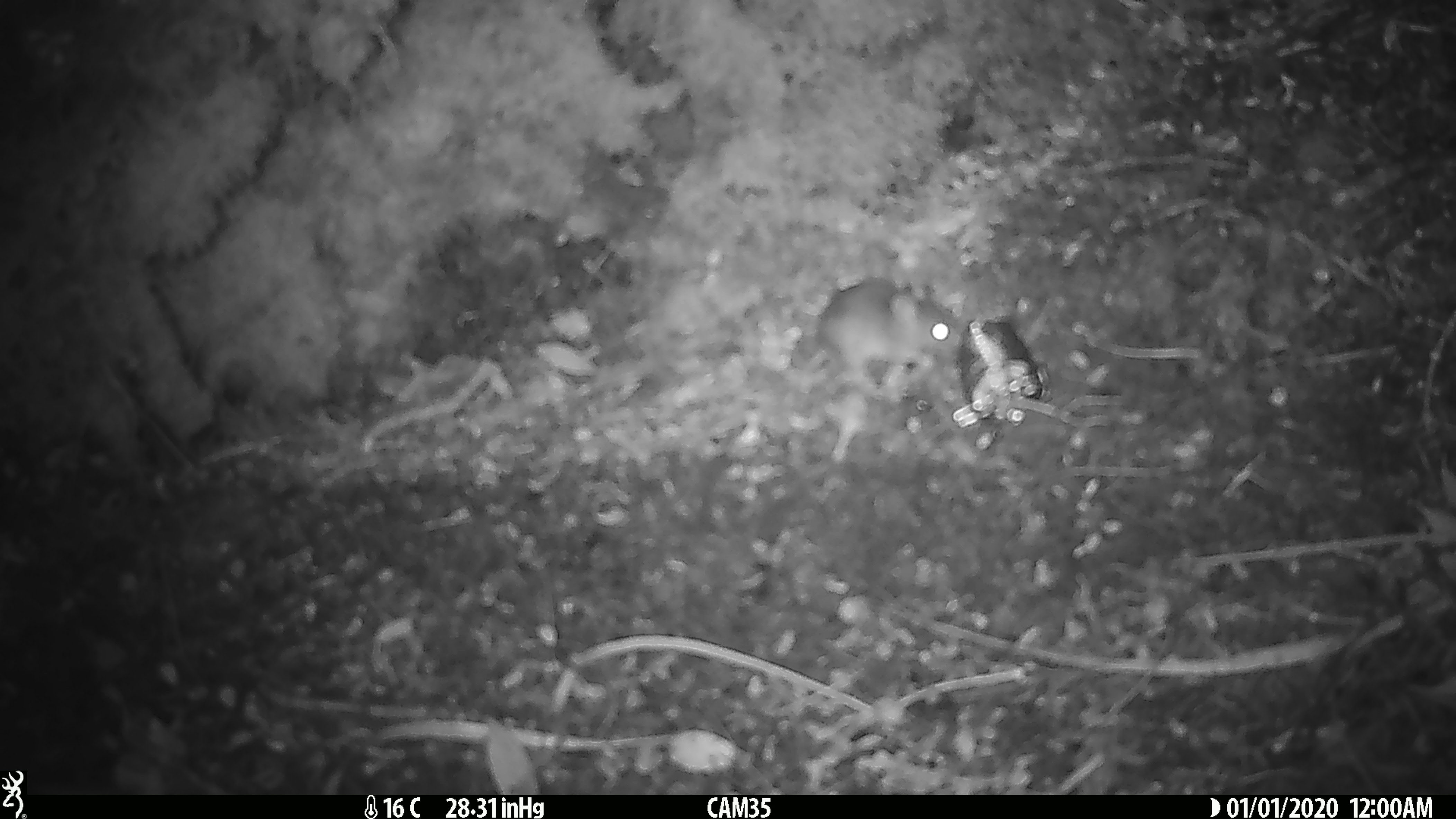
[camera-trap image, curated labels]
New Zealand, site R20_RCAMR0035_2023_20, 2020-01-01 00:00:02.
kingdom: Animalia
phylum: Chordata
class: Mammalia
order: Rodentia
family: Muridae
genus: Mus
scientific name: Mus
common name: mouse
Mouse (Mus).